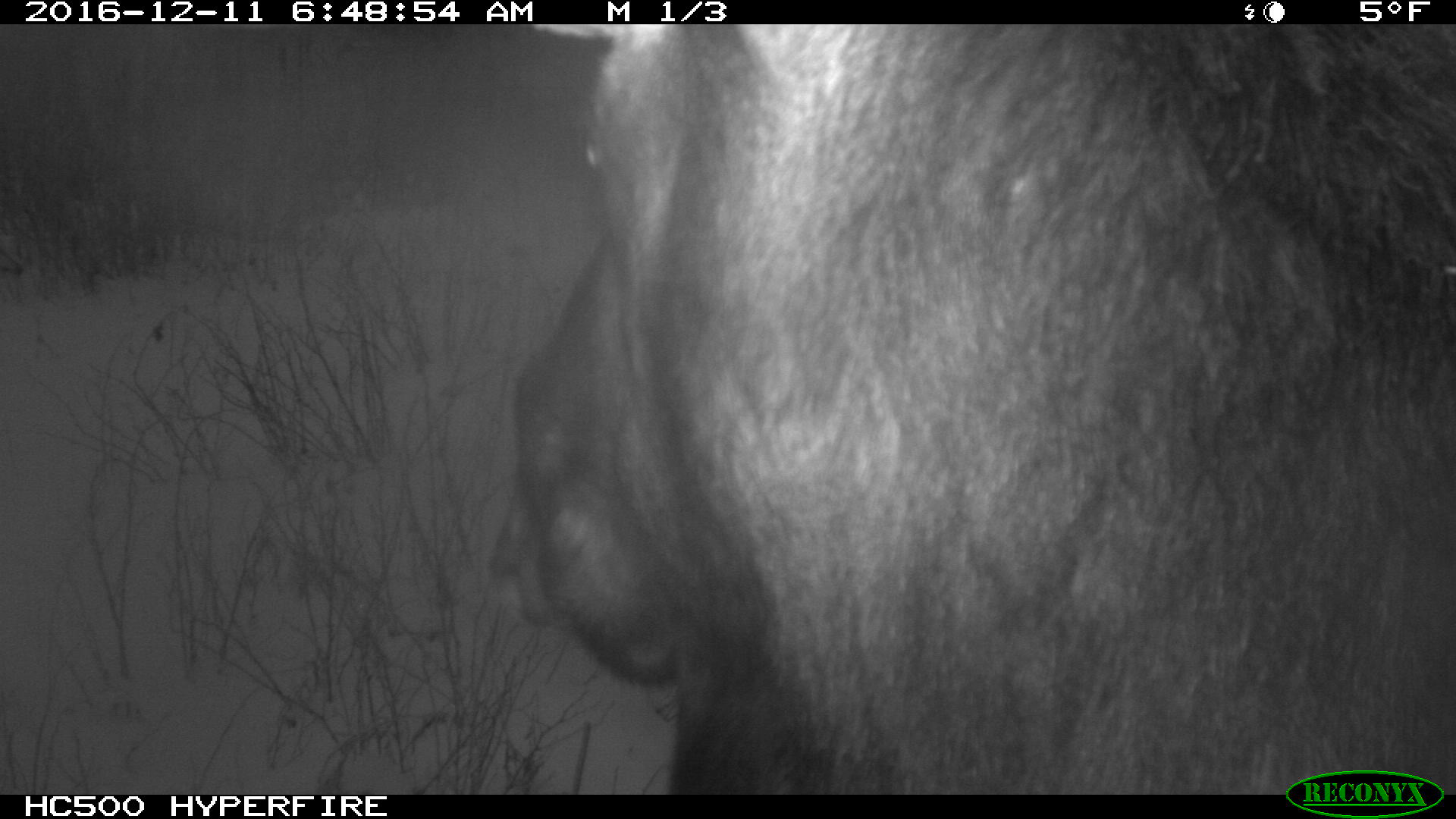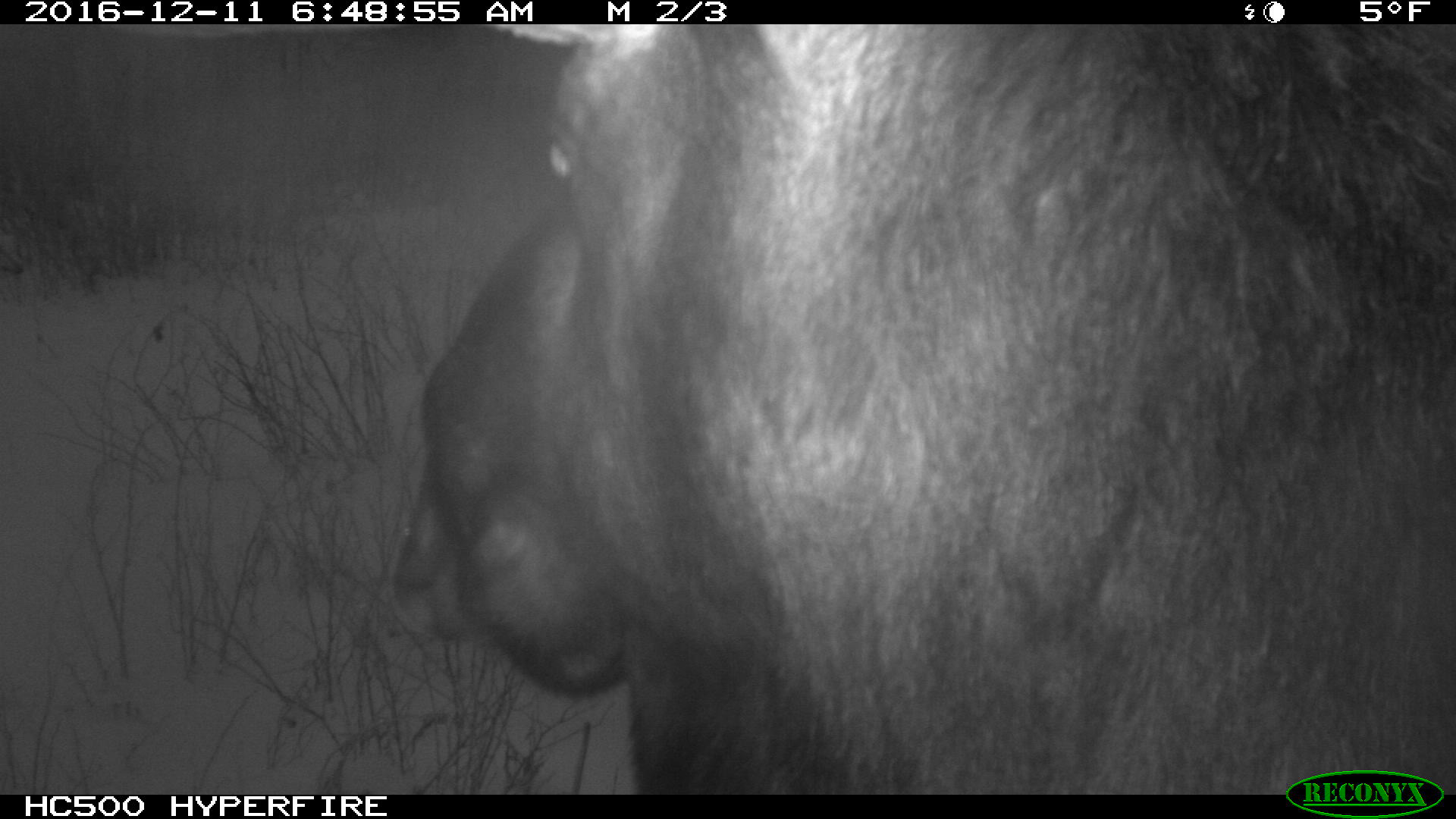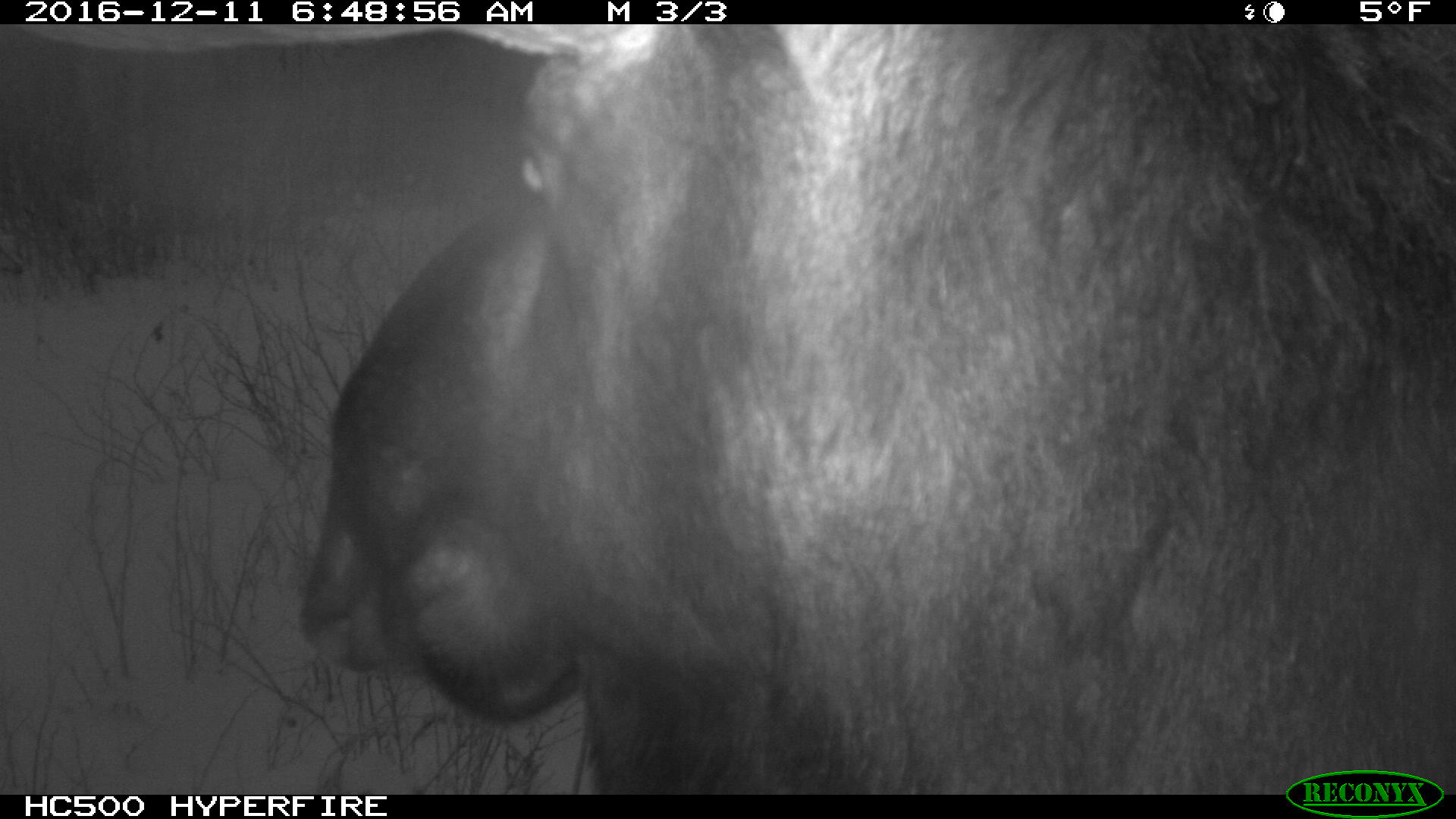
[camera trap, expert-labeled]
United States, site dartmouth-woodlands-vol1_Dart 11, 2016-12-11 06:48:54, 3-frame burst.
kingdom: Animalia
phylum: Chordata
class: Mammalia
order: Artiodactyla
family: Cervidae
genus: Alces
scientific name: Alces alces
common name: moose